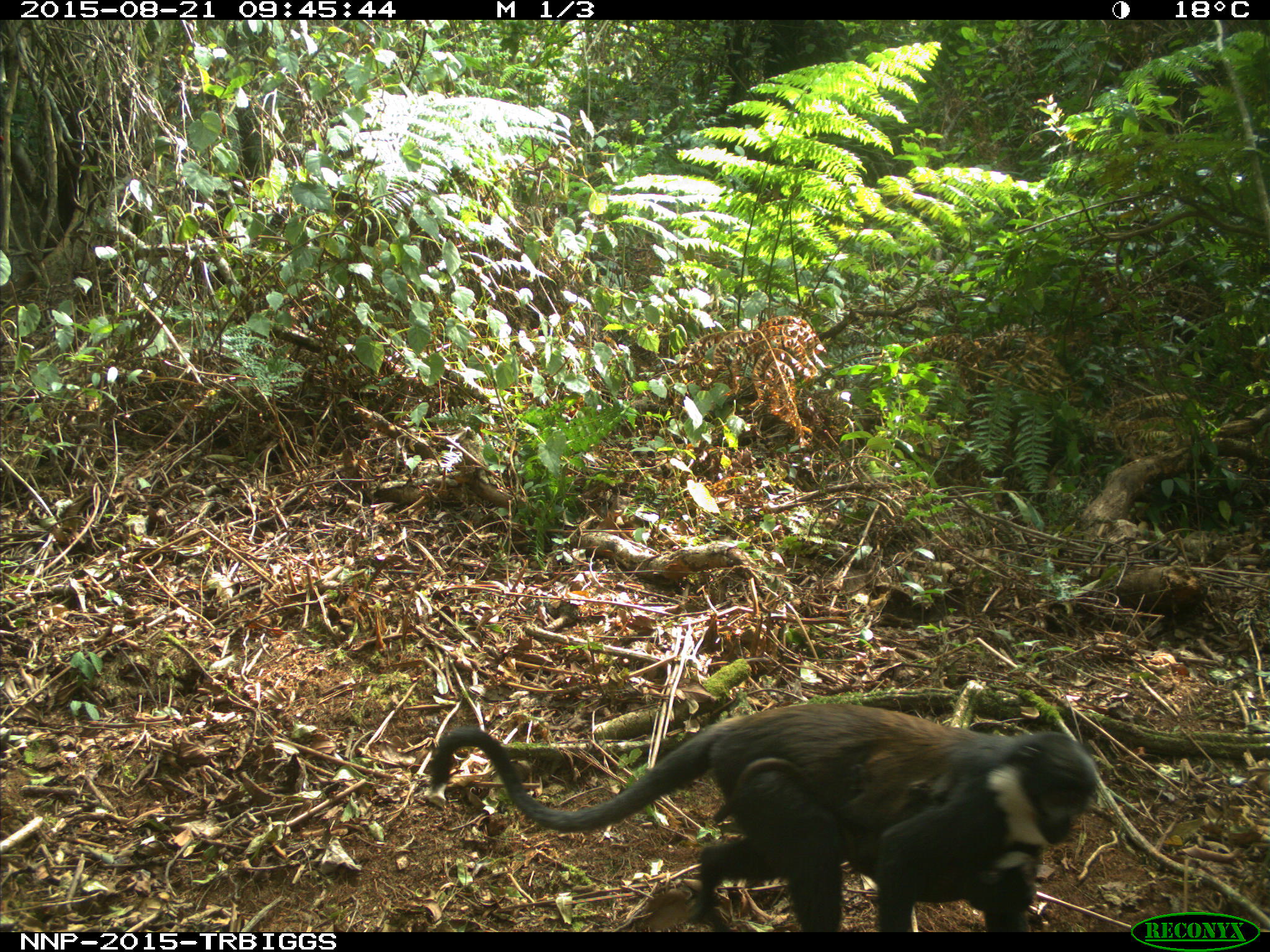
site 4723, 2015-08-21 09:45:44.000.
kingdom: Animalia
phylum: Chordata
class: Mammalia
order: Primates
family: Cercopithecidae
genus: Allochrocebus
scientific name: Allochrocebus lhoesti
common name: l'hoest's monkey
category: cercopithecus lhoesti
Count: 2.